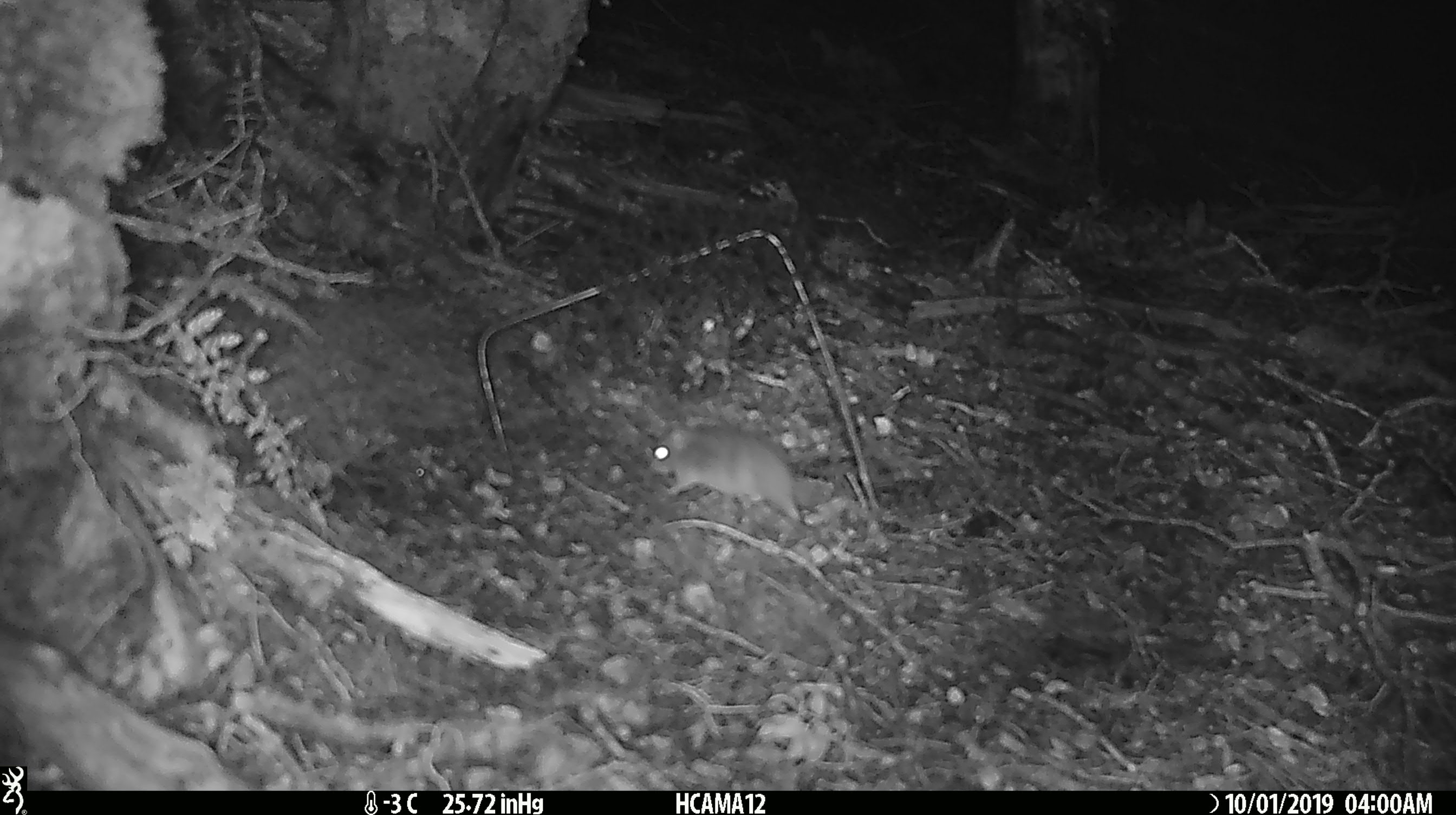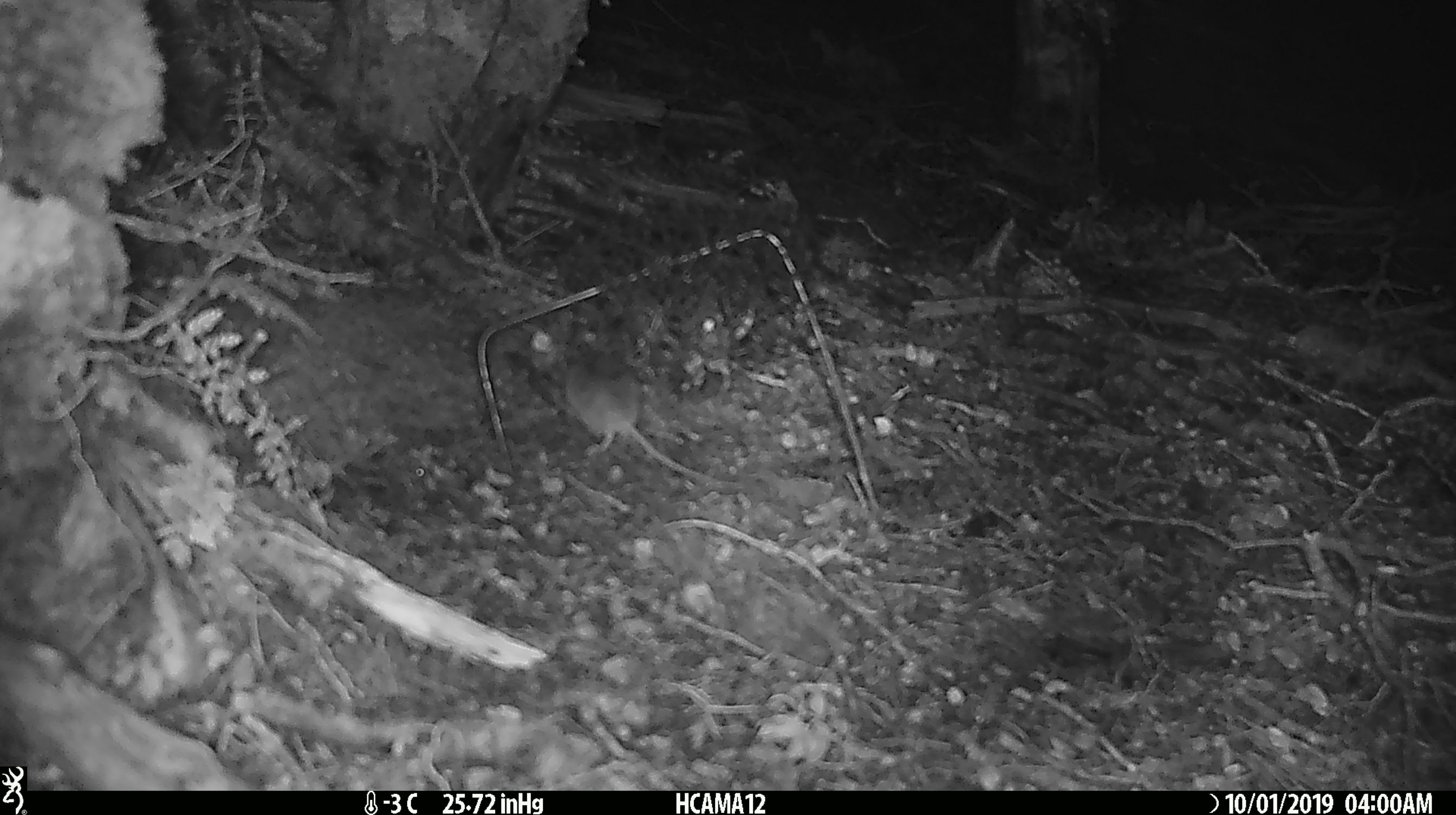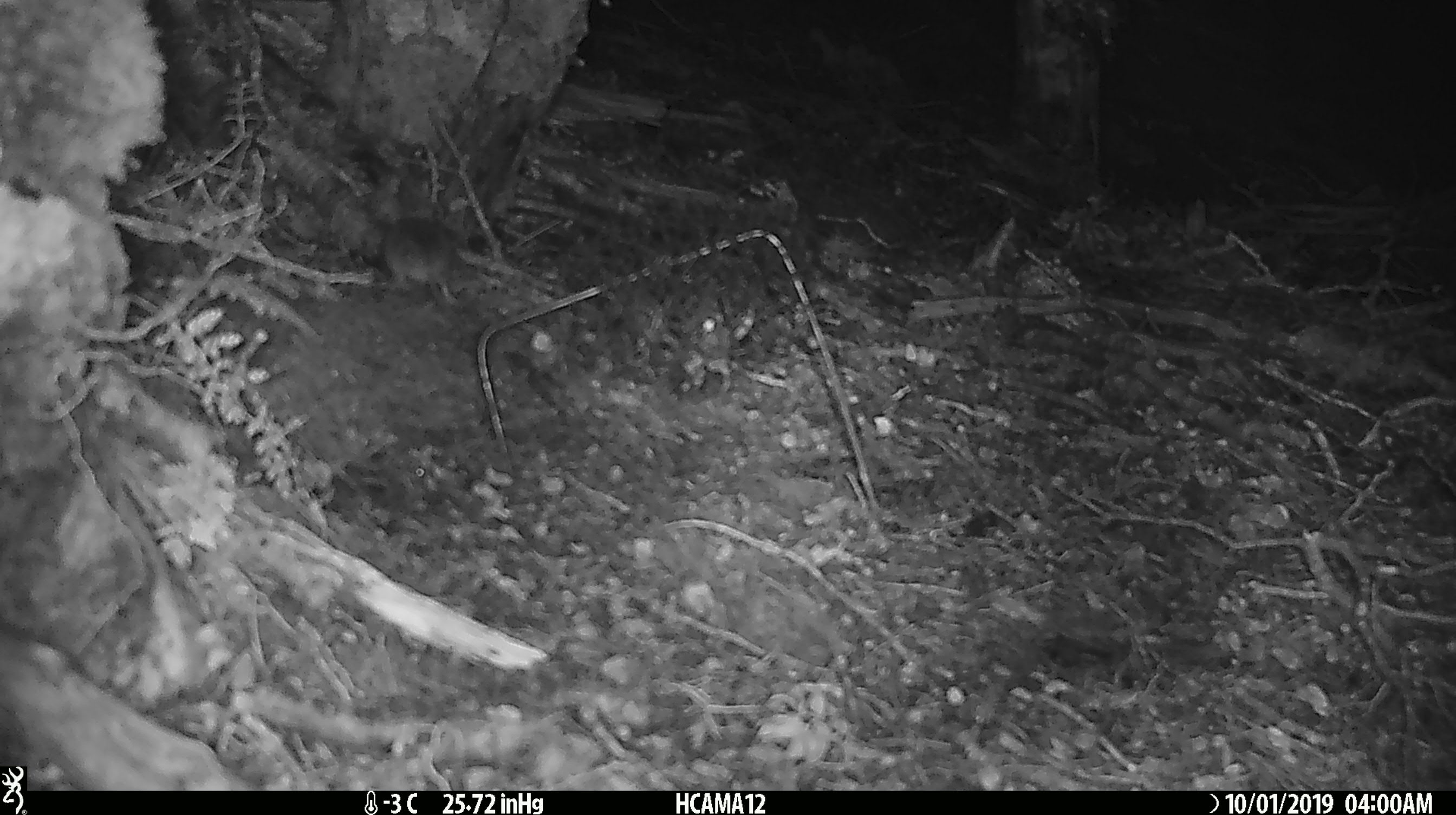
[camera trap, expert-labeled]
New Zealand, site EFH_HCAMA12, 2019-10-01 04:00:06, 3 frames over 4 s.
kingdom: Animalia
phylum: Chordata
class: Mammalia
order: Rodentia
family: Muridae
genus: Mus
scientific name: Mus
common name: mouse